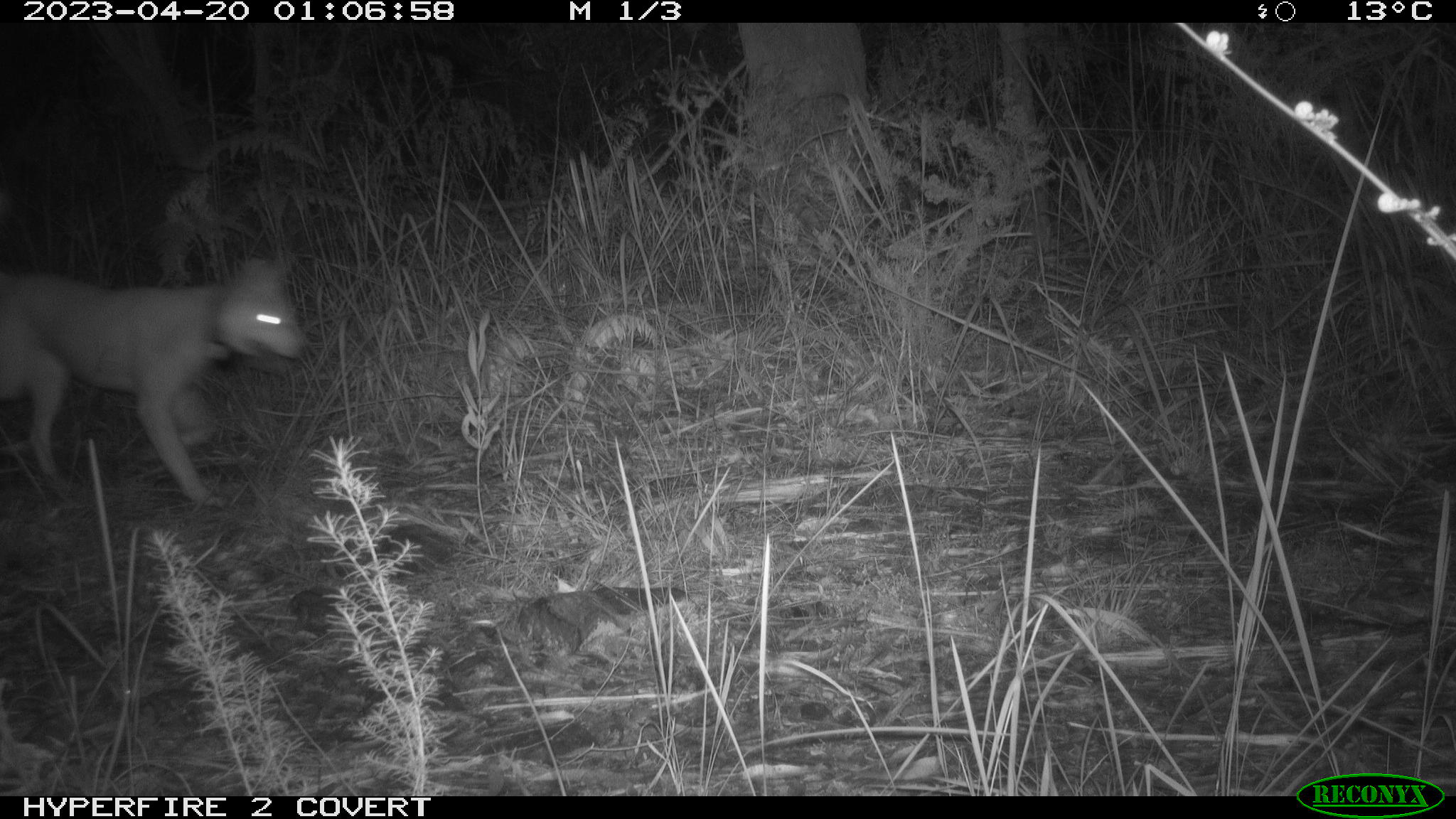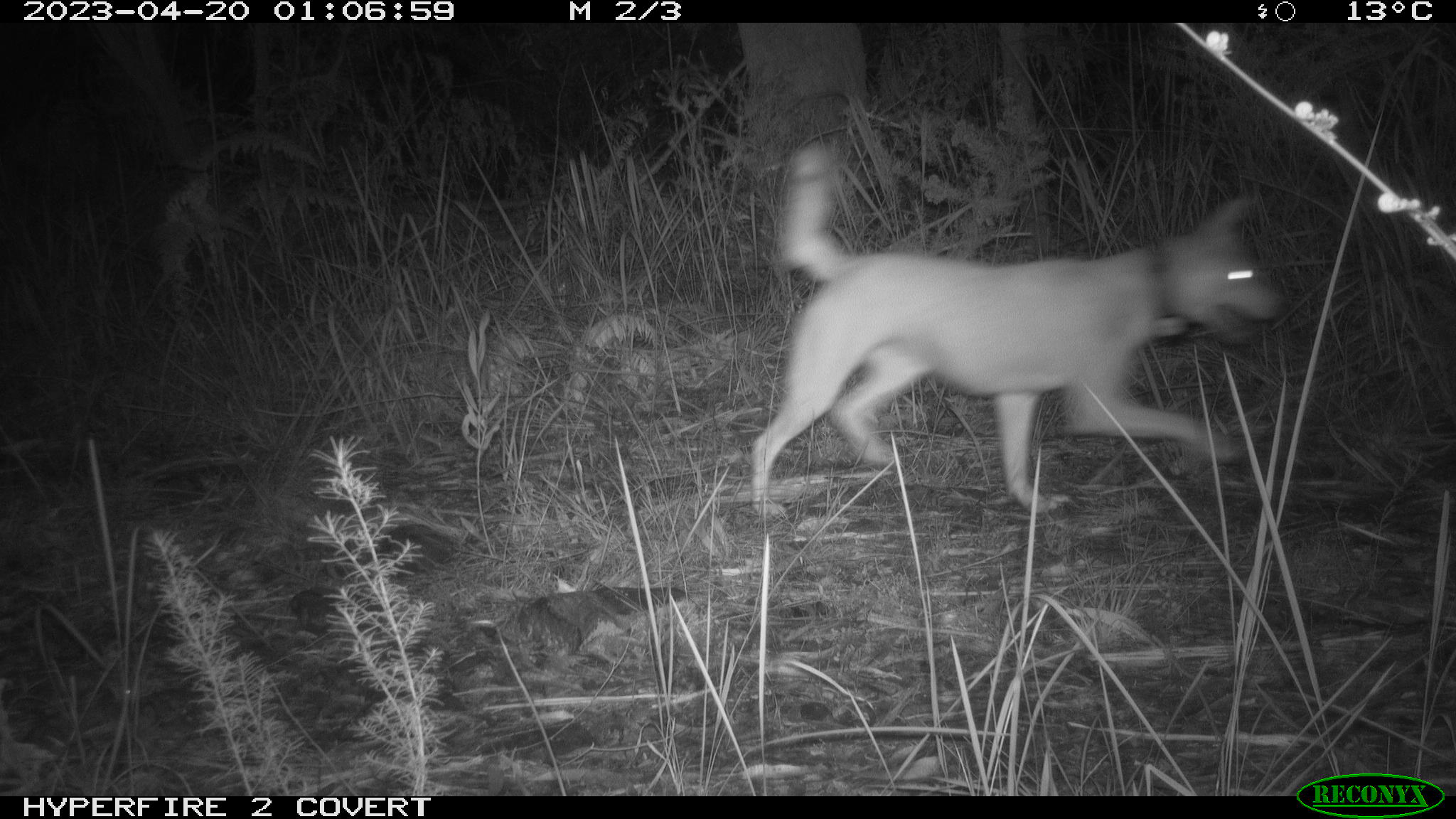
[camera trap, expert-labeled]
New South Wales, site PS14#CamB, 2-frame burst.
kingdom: Animalia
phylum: Chordata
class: Mammalia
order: Carnivora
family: Canidae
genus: Canis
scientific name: Canis familiaris dingo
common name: dingo